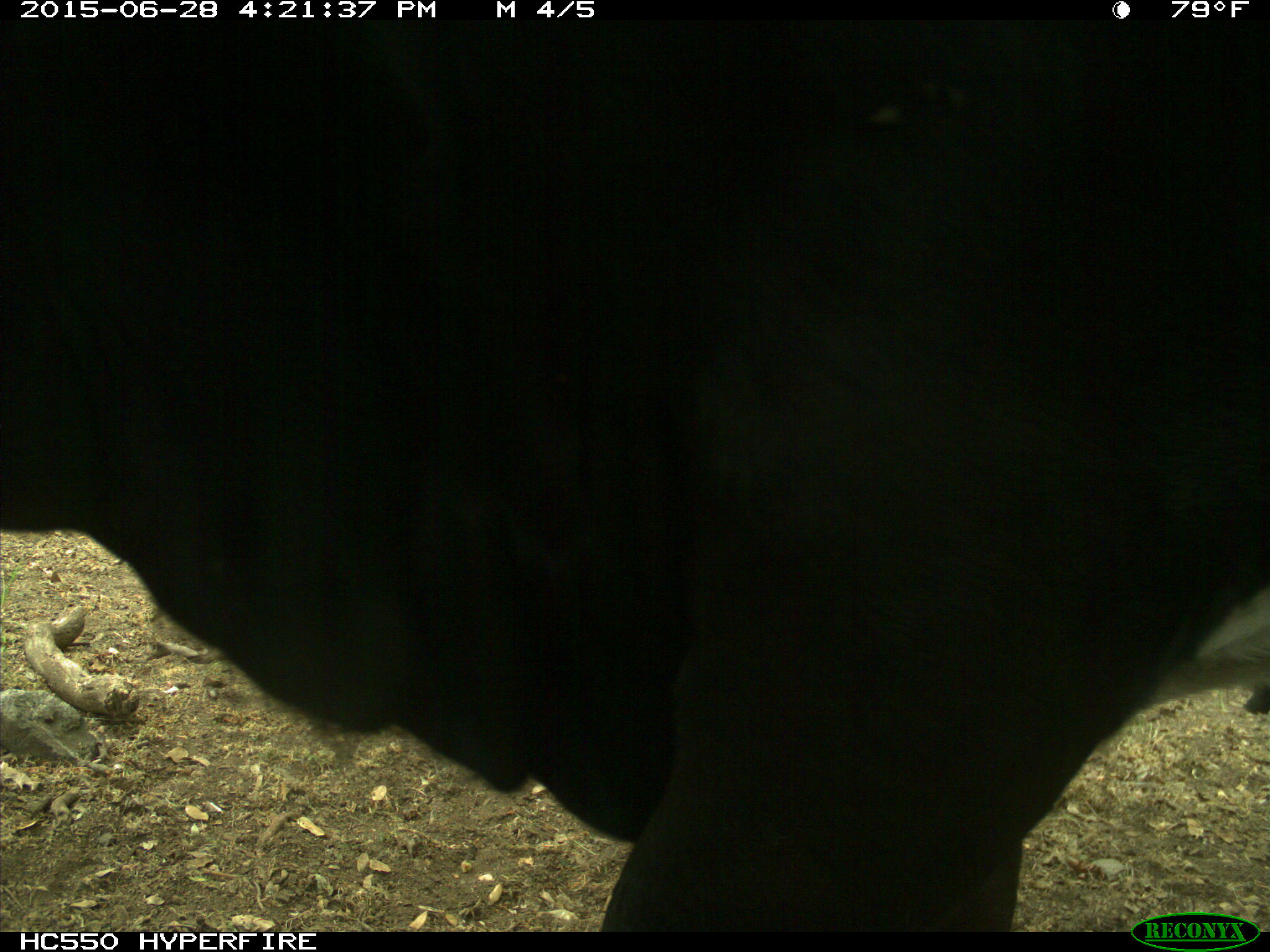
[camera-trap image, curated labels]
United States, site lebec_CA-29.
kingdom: Animalia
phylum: Chordata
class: Mammalia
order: Artiodactyla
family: Bovidae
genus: Bos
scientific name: Bos taurus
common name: domestic cow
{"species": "Bos taurus (domestic cow)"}